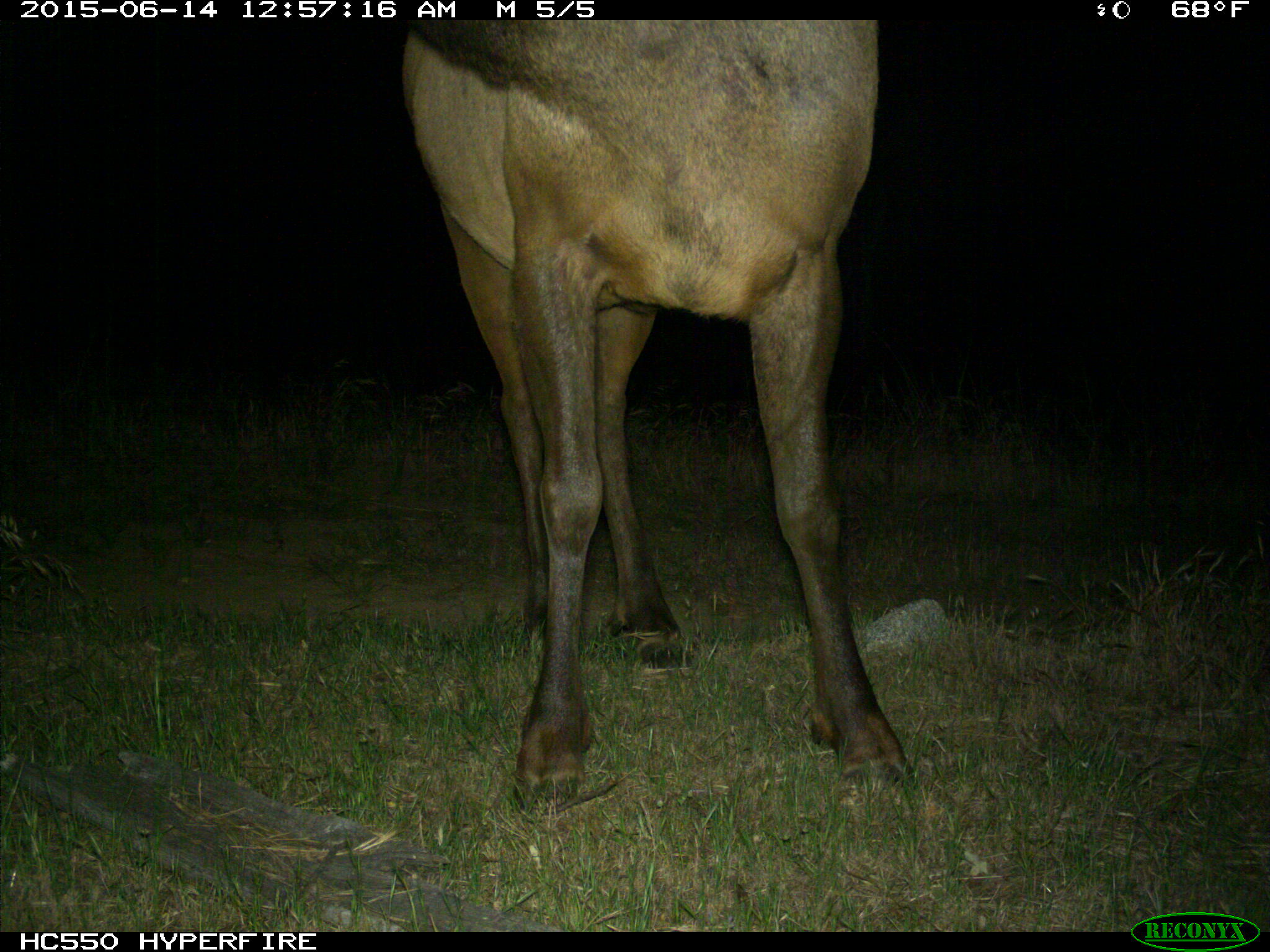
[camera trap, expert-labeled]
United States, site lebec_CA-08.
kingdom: Animalia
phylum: Chordata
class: Mammalia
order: Artiodactyla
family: Cervidae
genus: Cervus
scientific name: Cervus canadensis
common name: elk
Cervus canadensis (elk).